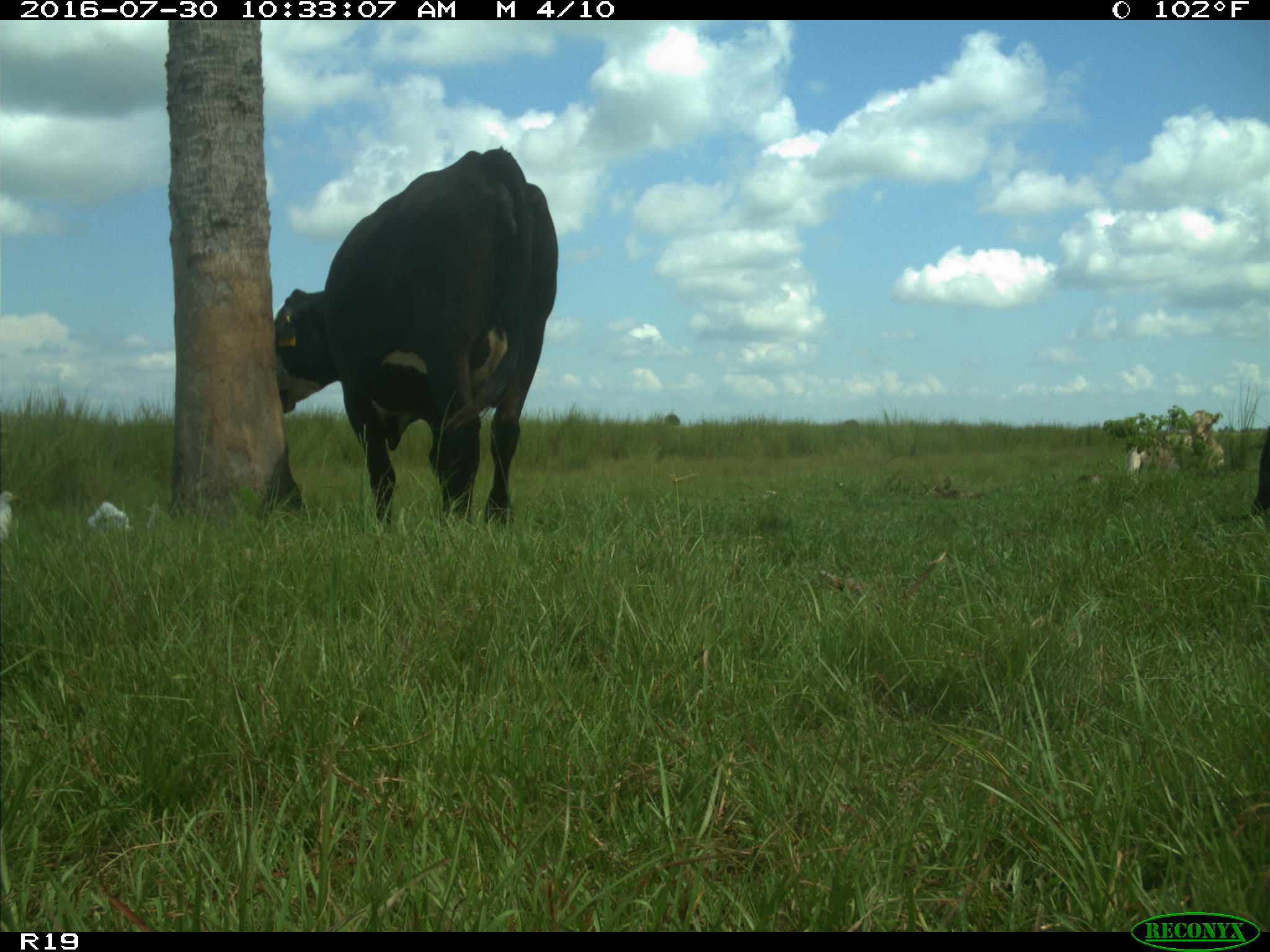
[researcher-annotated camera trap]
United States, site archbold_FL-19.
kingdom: Animalia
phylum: Chordata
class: Mammalia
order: Artiodactyla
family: Bovidae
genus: Bos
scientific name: Bos taurus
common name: domestic cow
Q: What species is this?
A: Bos taurus (domestic cow).